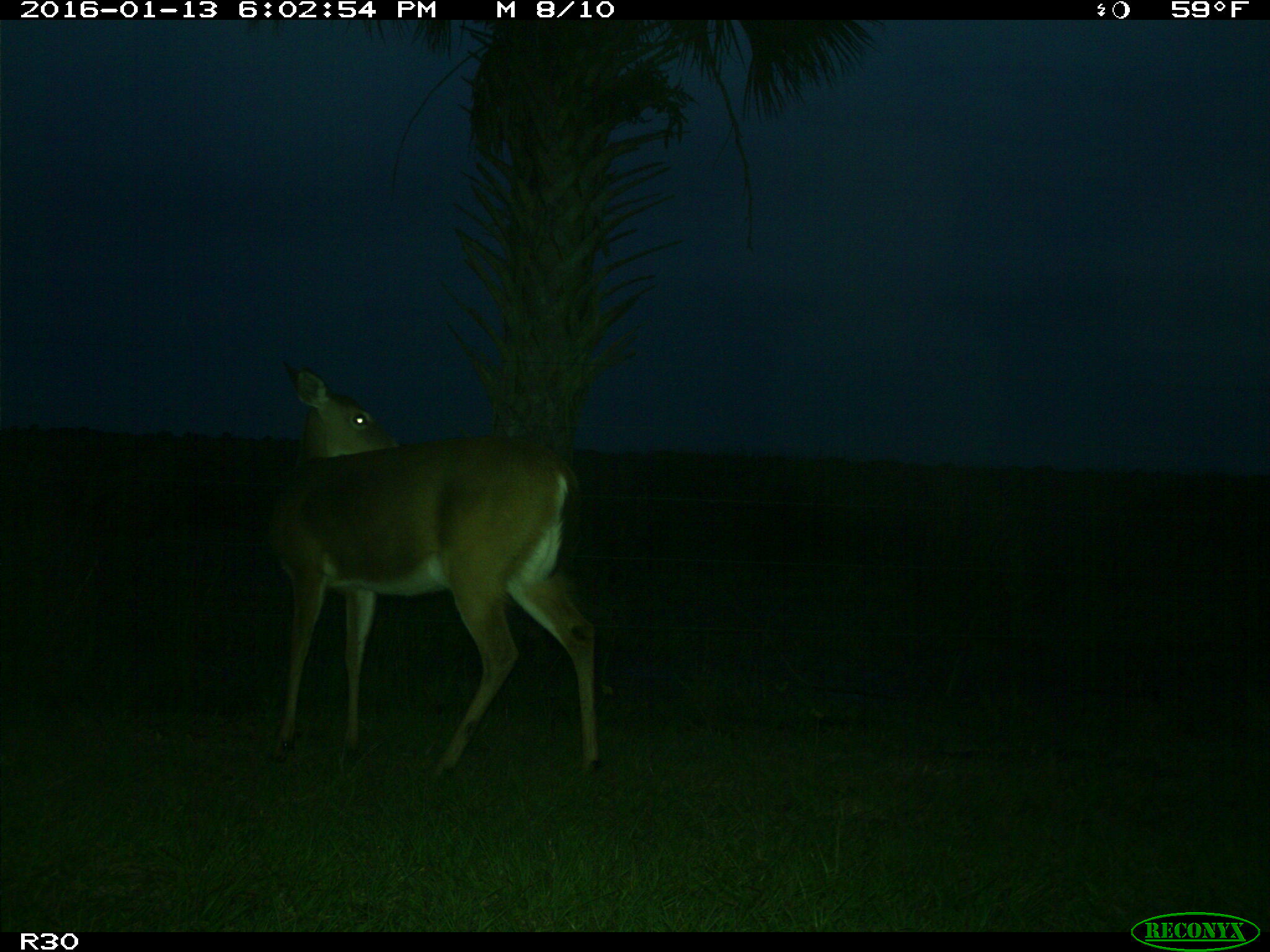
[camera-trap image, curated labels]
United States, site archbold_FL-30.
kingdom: Animalia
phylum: Chordata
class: Mammalia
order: Artiodactyla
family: Cervidae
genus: Odocoileus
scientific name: Odocoileus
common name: deer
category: unidentified deer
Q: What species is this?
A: Unidentified deer (deer) (Odocoileus).